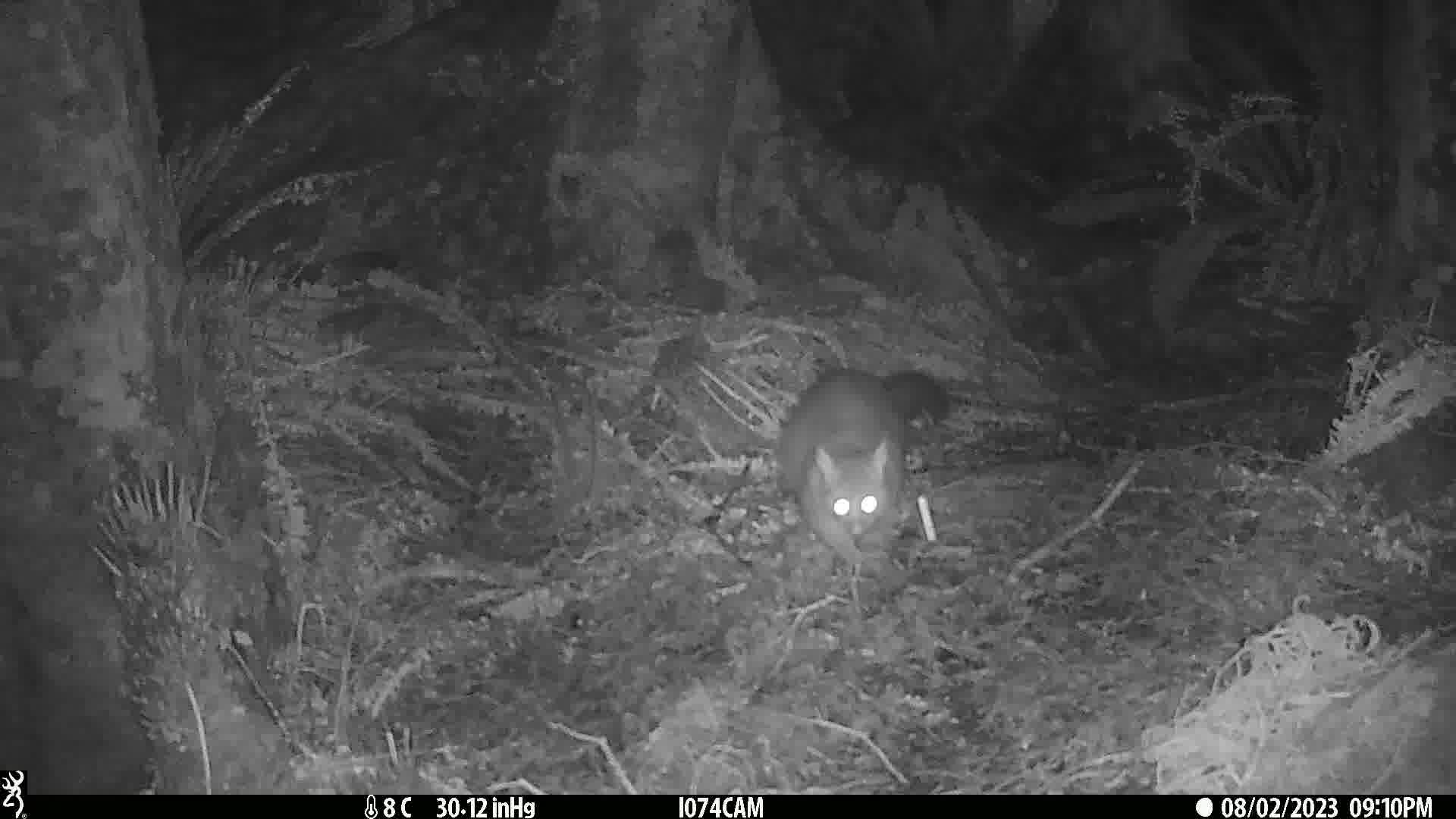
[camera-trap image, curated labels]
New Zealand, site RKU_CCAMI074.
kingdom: Animalia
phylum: Chordata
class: Mammalia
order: Diprotodontia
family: Phalangeridae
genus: Trichosurus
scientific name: Trichosurus vulpecula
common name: common brushtail possum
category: possum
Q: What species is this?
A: Possum (common brushtail possum) (Trichosurus vulpecula).